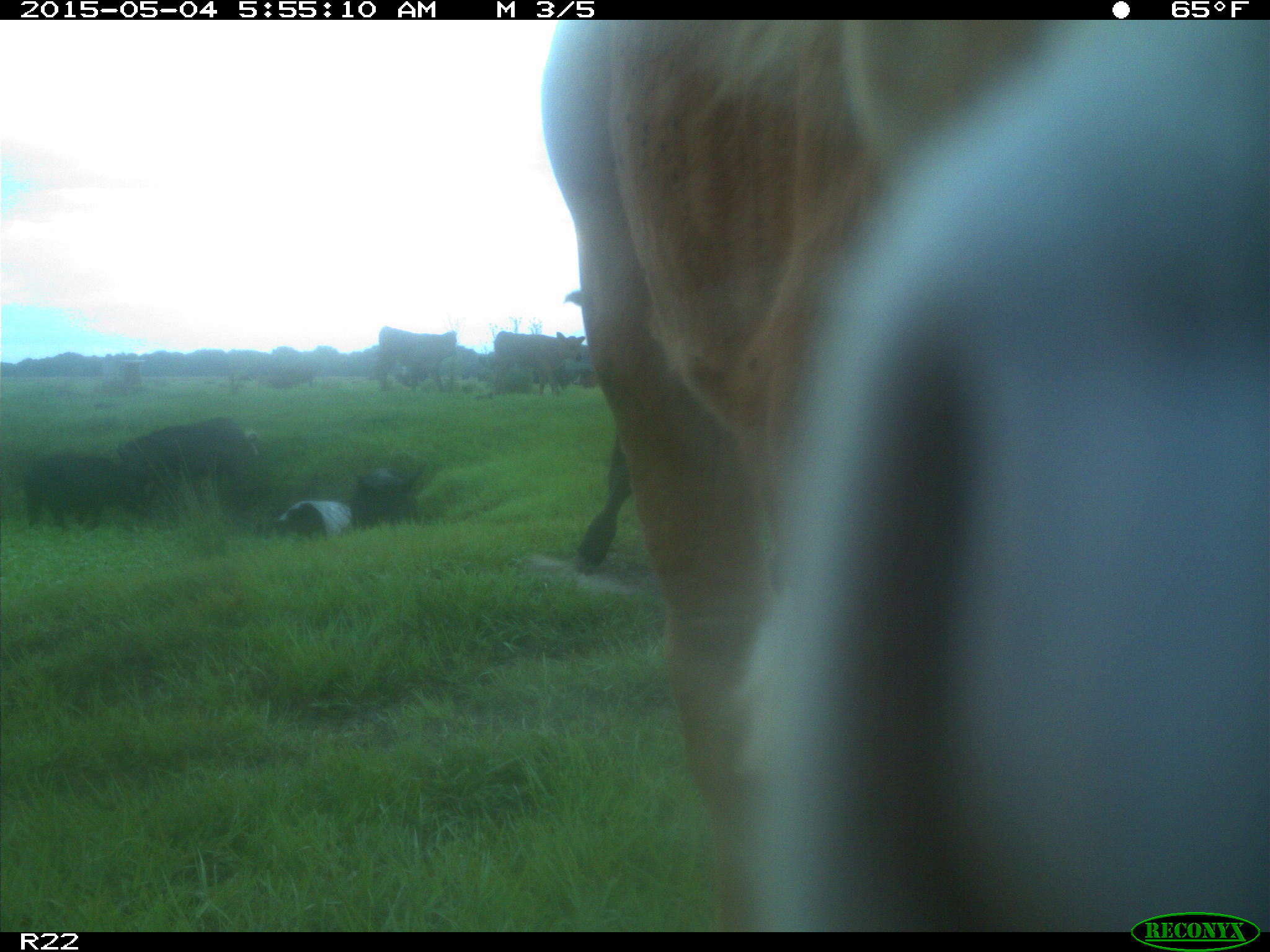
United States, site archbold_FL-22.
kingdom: Animalia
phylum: Chordata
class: Mammalia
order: Artiodactyla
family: Bovidae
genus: Bos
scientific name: Bos taurus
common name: domestic cow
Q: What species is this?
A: Bos taurus (domestic cow).